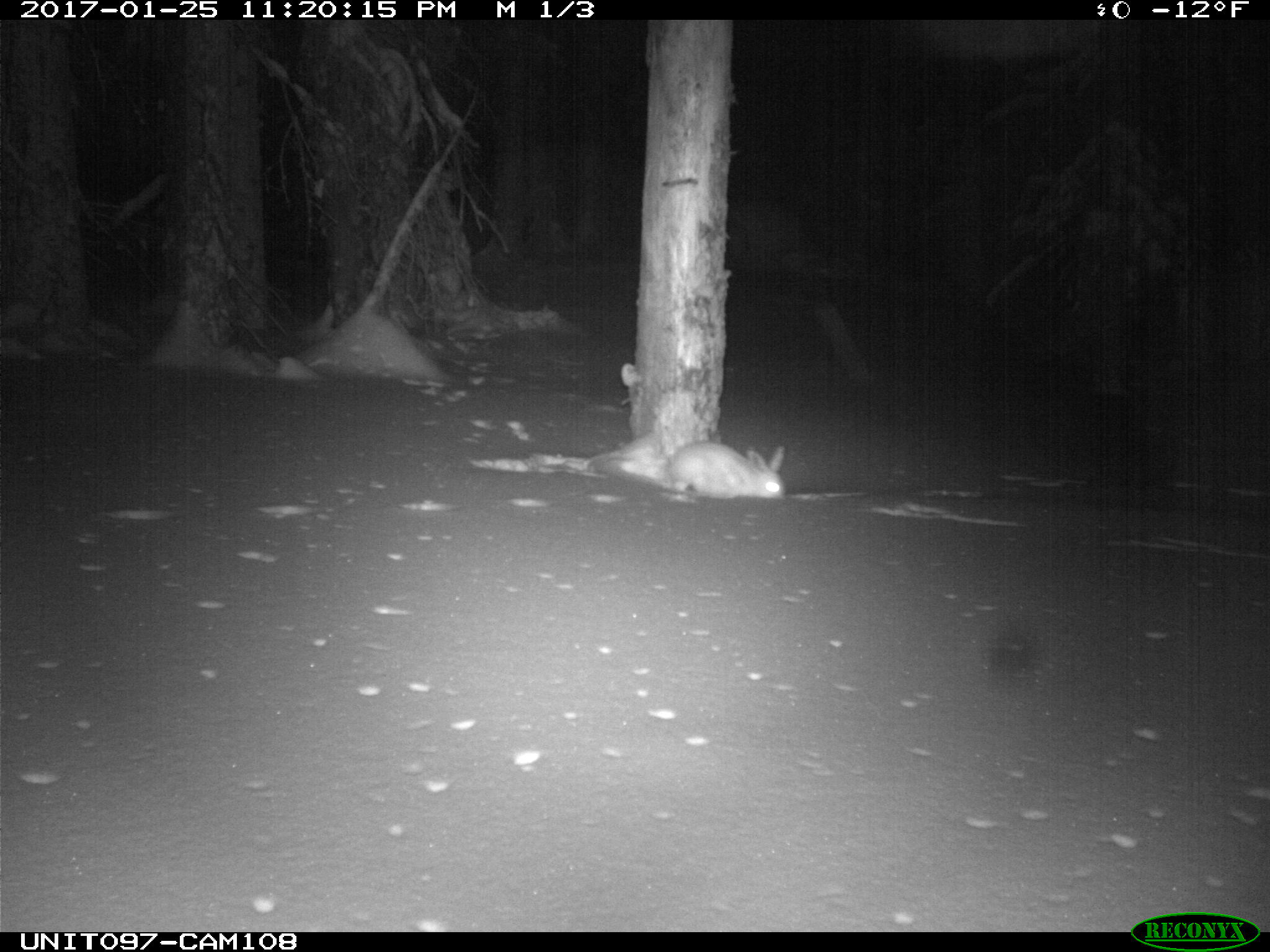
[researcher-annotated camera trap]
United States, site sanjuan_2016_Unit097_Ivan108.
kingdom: Animalia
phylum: Chordata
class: Mammalia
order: Lagomorpha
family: Leporidae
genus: Lepus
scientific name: Lepus americanus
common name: snowshoe hare